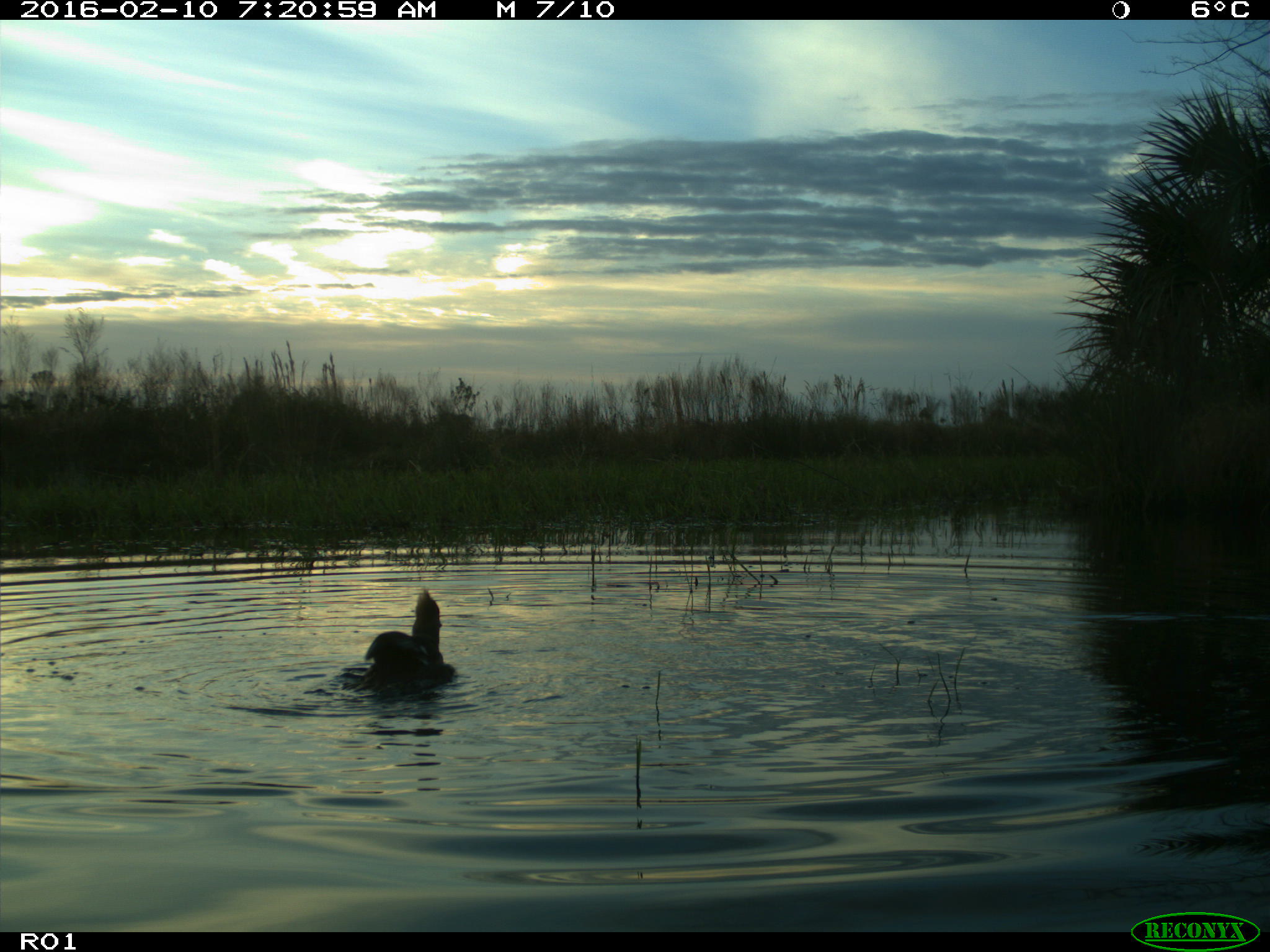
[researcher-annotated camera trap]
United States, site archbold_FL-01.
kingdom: Animalia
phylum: Chordata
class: Aves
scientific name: Aves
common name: birds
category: unidentified bird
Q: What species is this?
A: Unidentified bird (birds) (Aves).